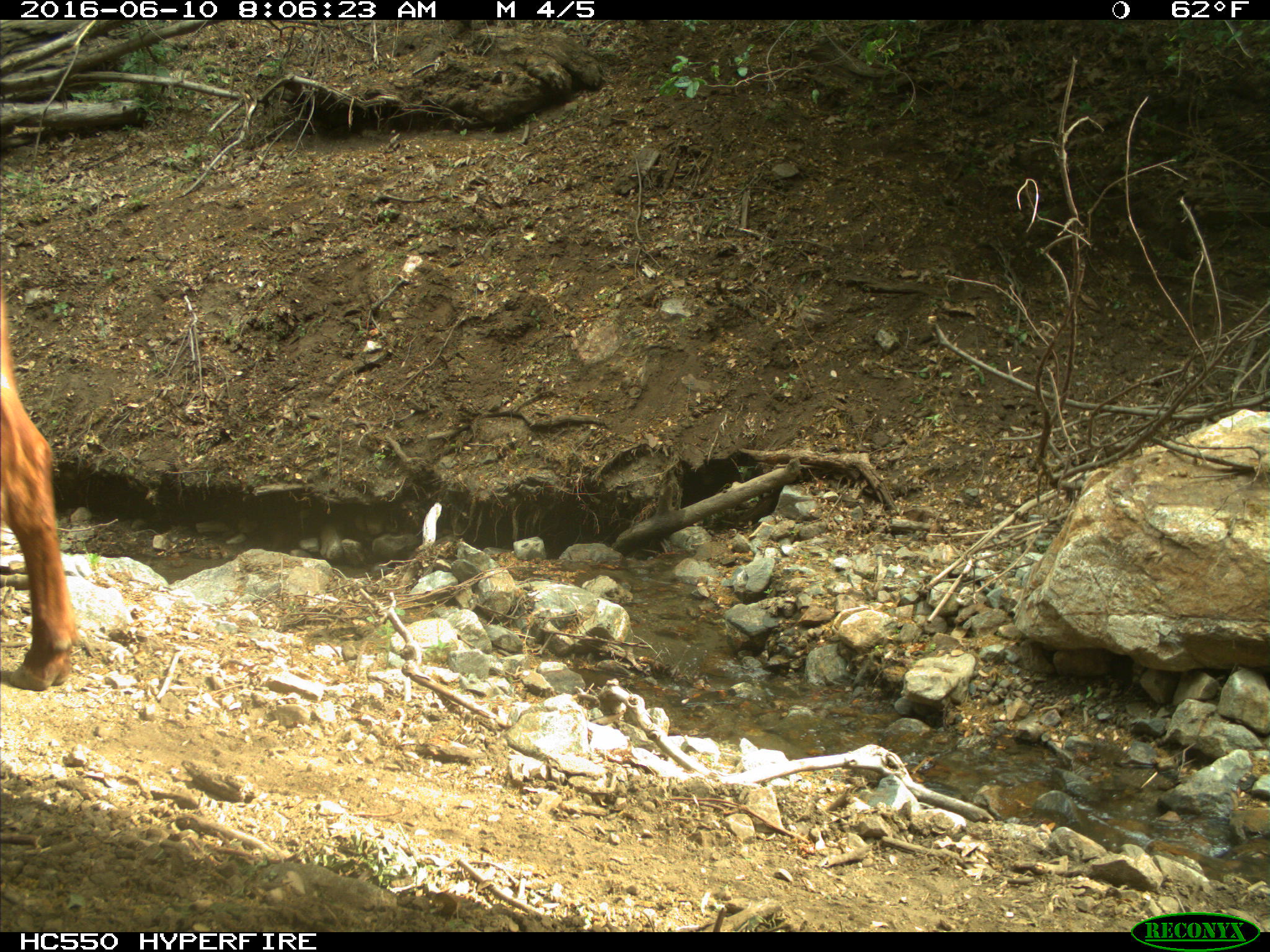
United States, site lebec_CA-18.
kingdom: Animalia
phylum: Chordata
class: Mammalia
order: Artiodactyla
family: Bovidae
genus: Bos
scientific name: Bos taurus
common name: domestic cow